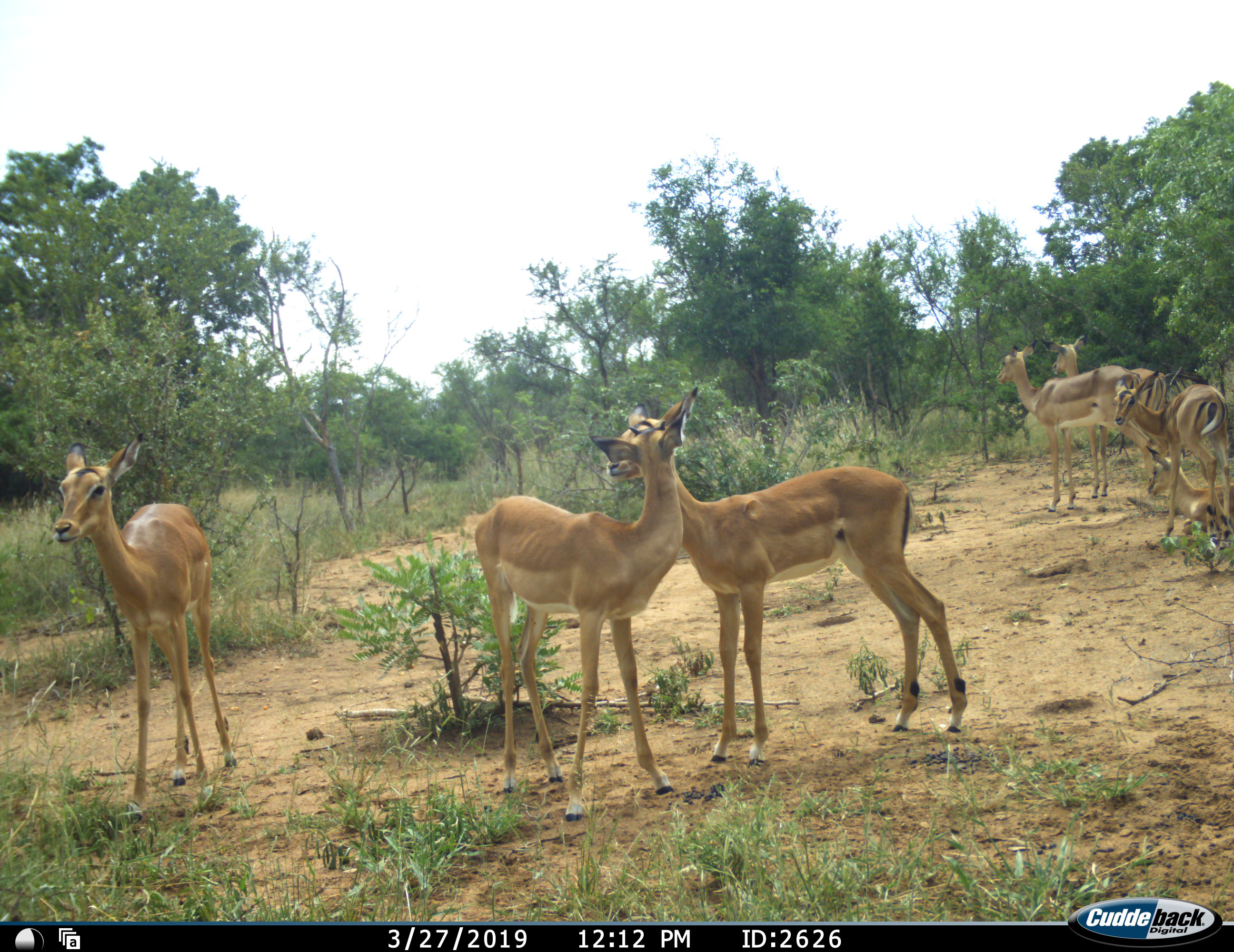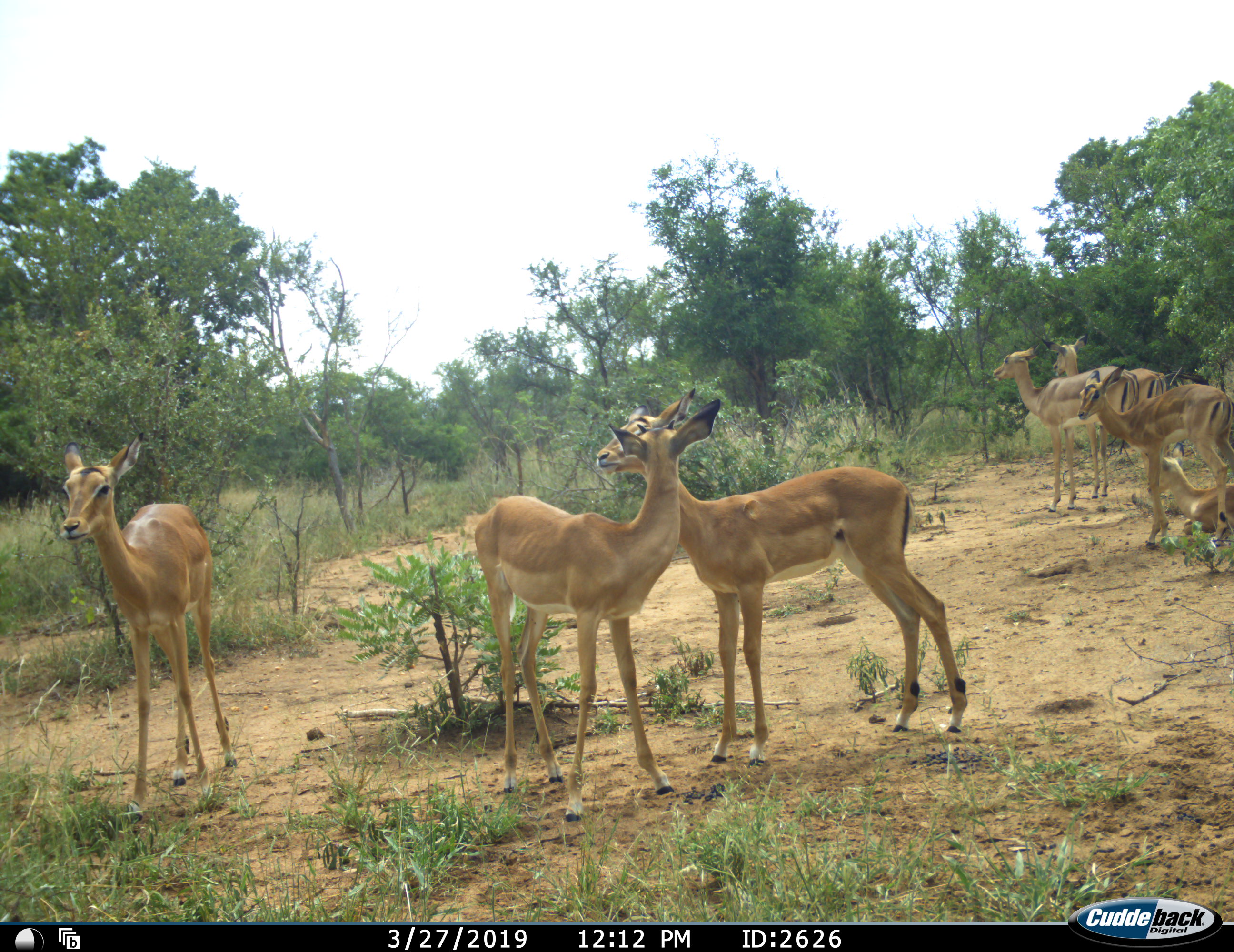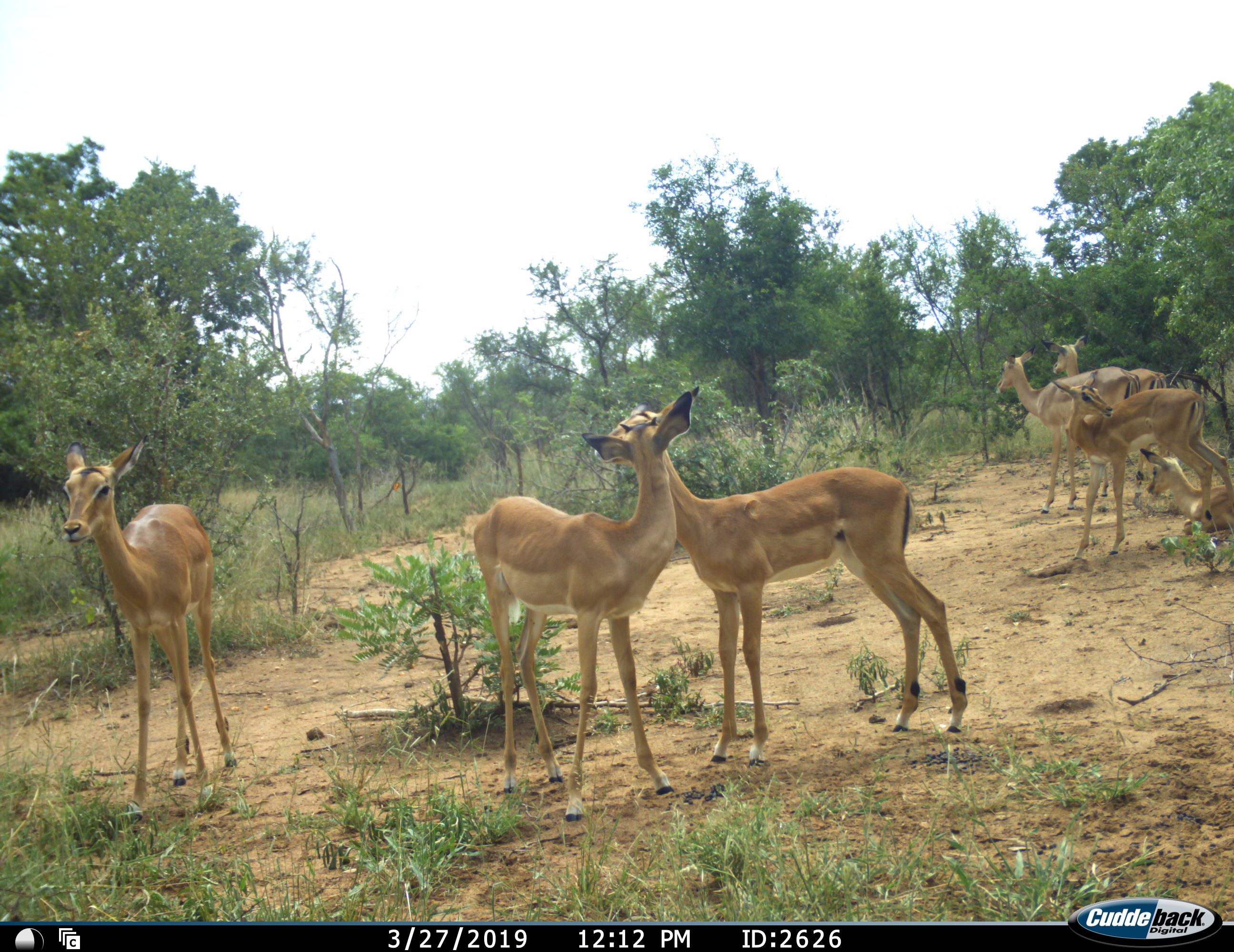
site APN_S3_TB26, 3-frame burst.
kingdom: Animalia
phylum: Chordata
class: Mammalia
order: Artiodactyla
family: Bovidae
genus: Aepyceros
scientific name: Aepyceros melampus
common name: impala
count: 7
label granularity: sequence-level